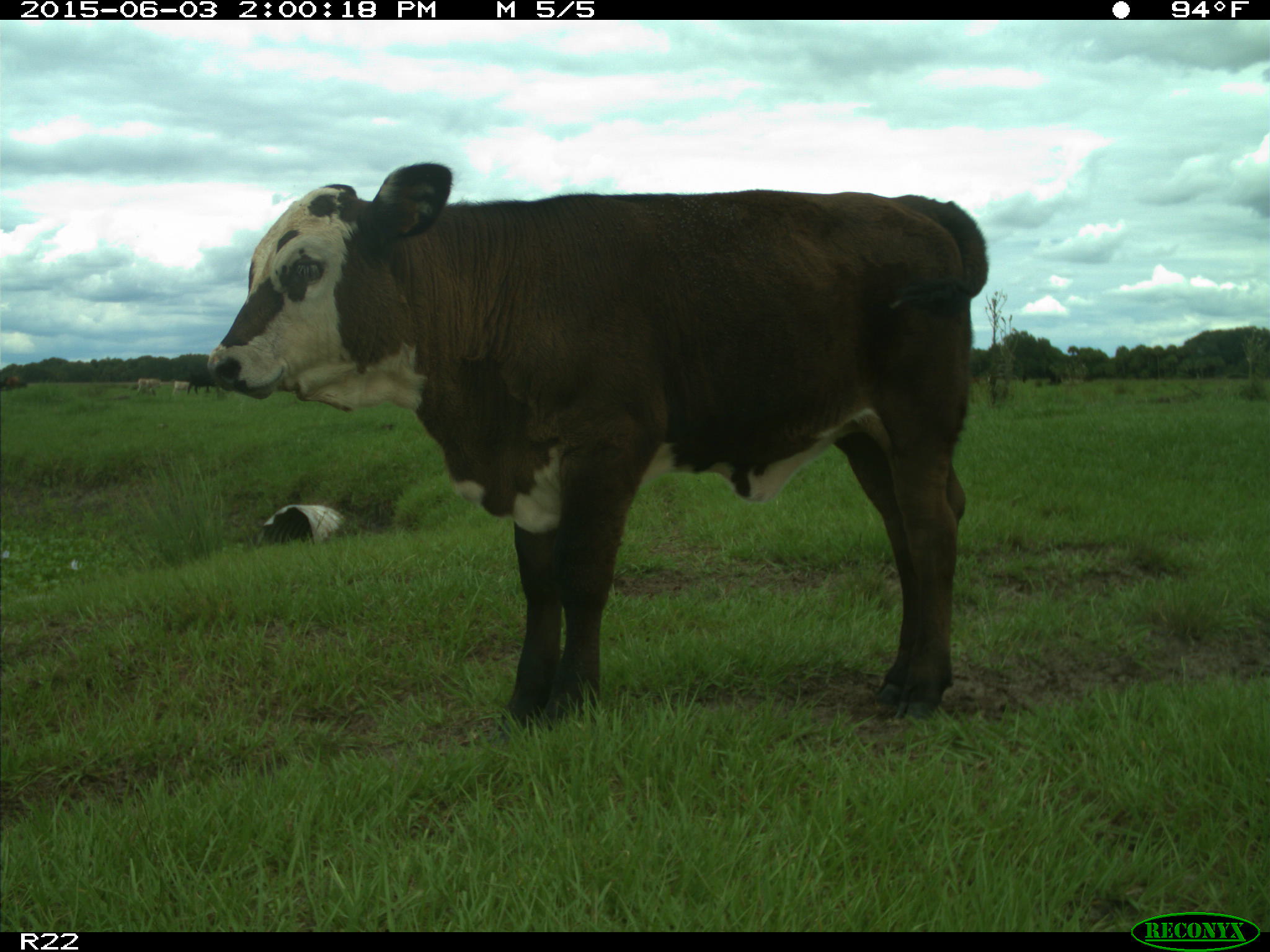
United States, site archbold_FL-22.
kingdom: Animalia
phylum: Chordata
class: Mammalia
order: Artiodactyla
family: Bovidae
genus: Bos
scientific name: Bos taurus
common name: domestic cow